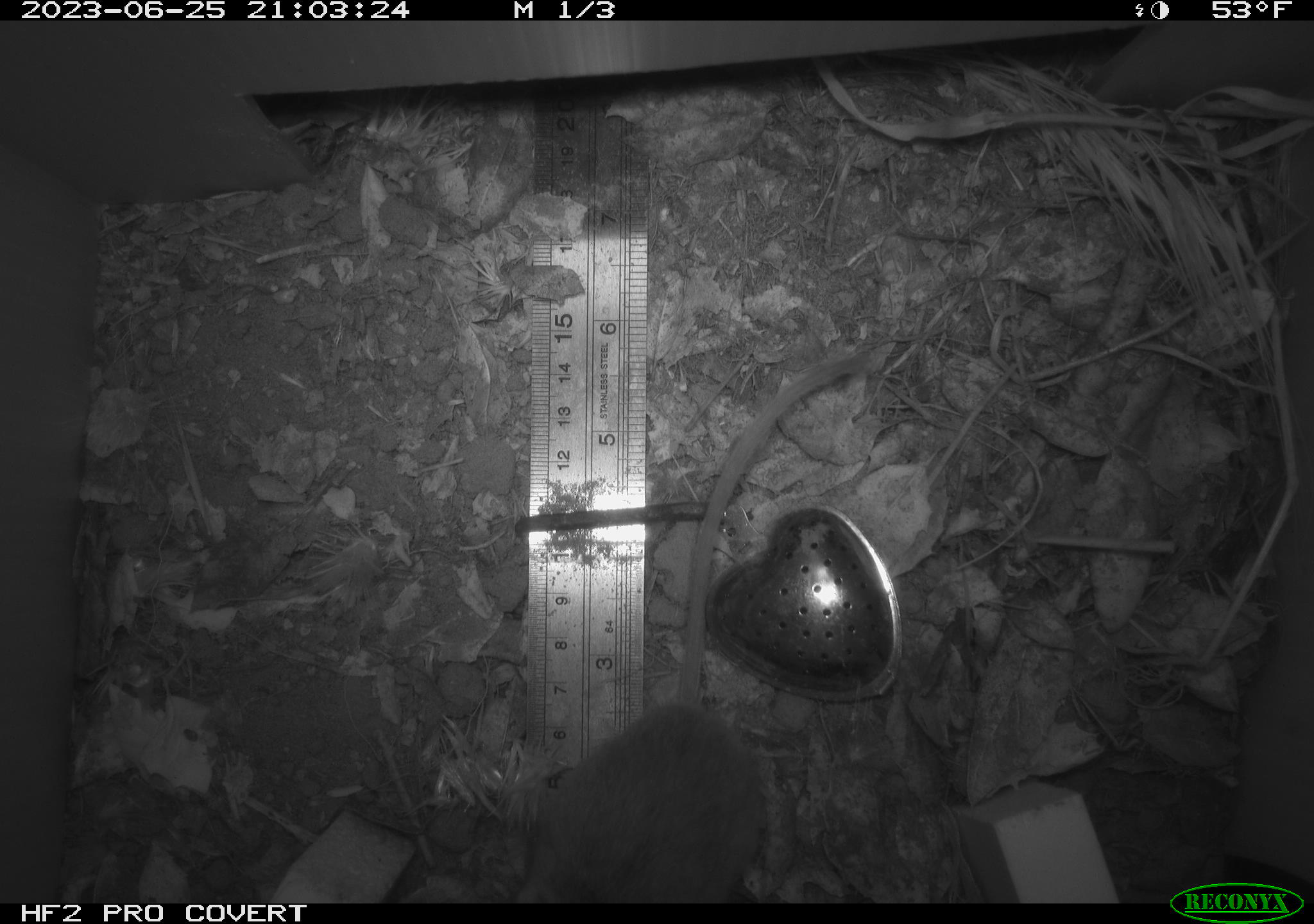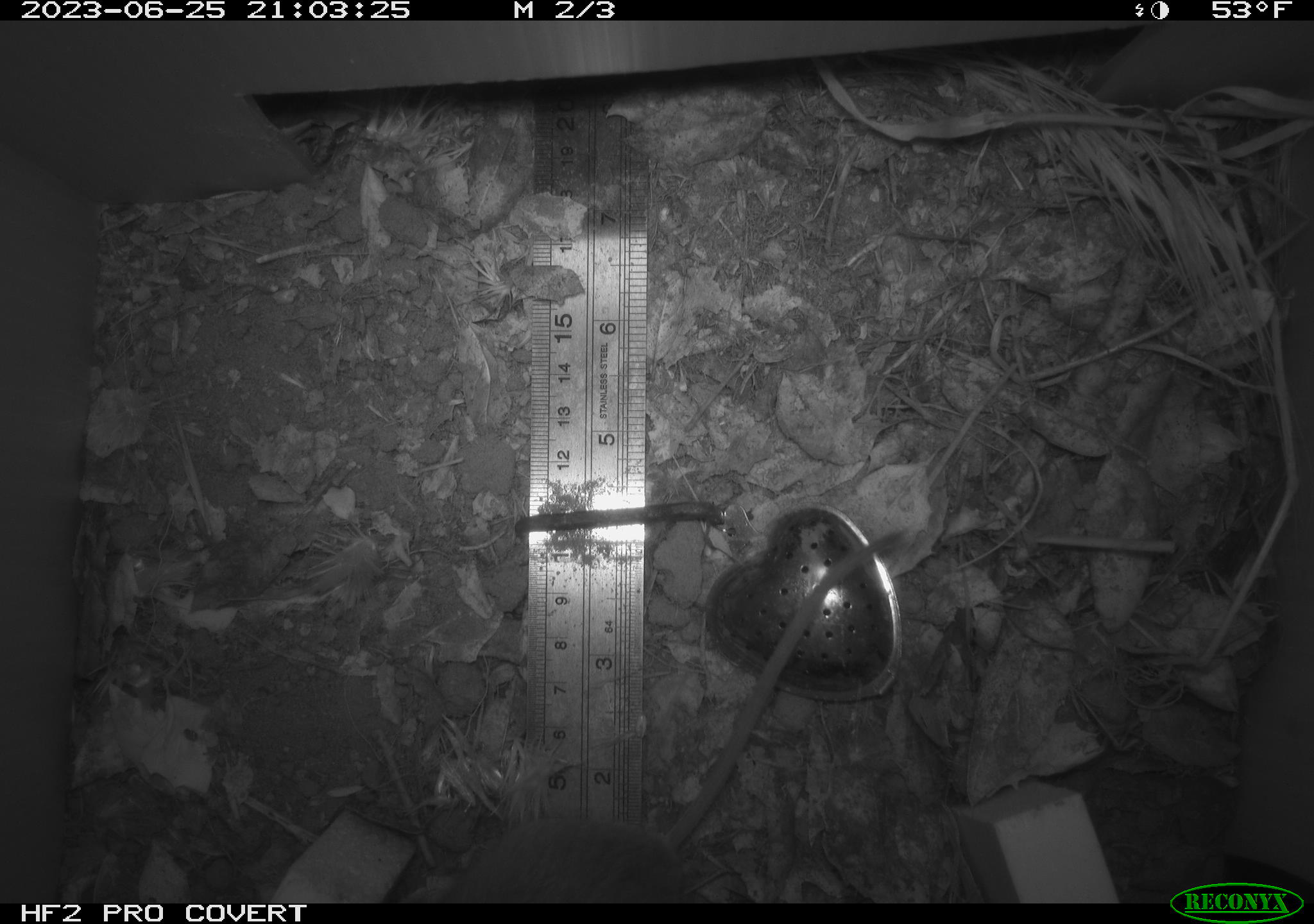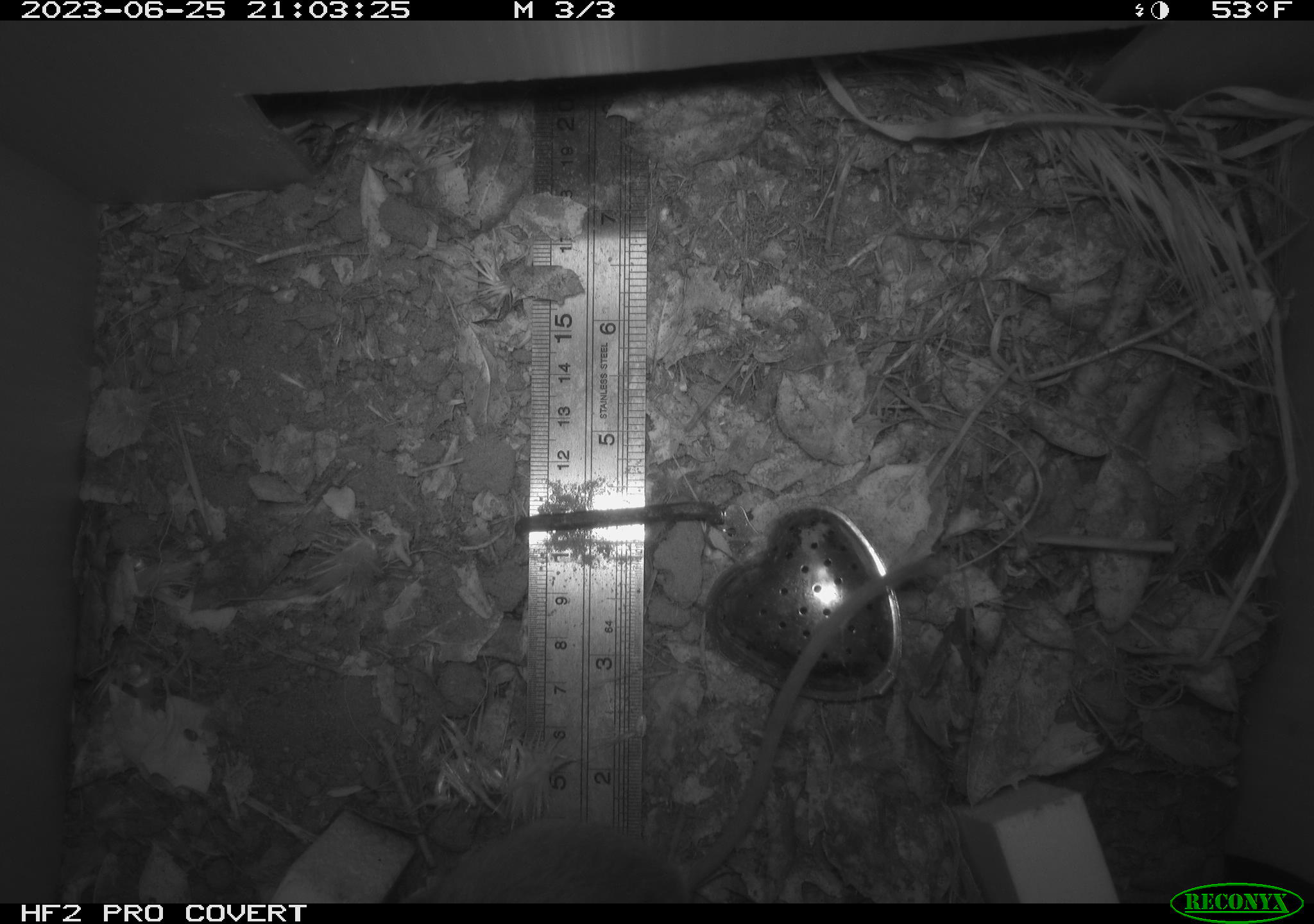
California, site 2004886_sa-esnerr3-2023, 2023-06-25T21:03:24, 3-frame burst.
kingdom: Animalia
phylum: Chordata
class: Mammalia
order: Rodentia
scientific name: Rodentia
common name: mouse species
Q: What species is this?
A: Mouse species (Rodentia).